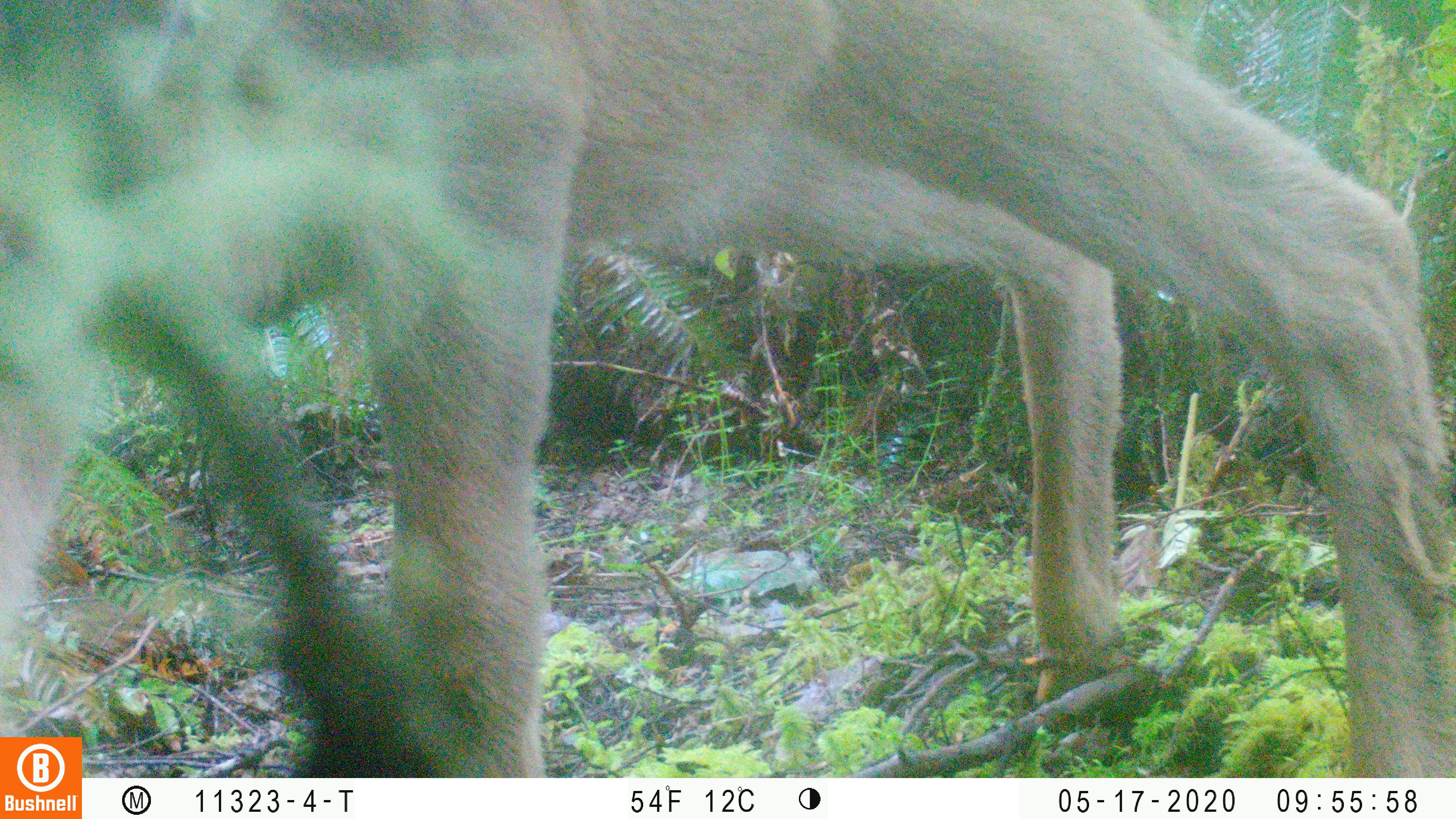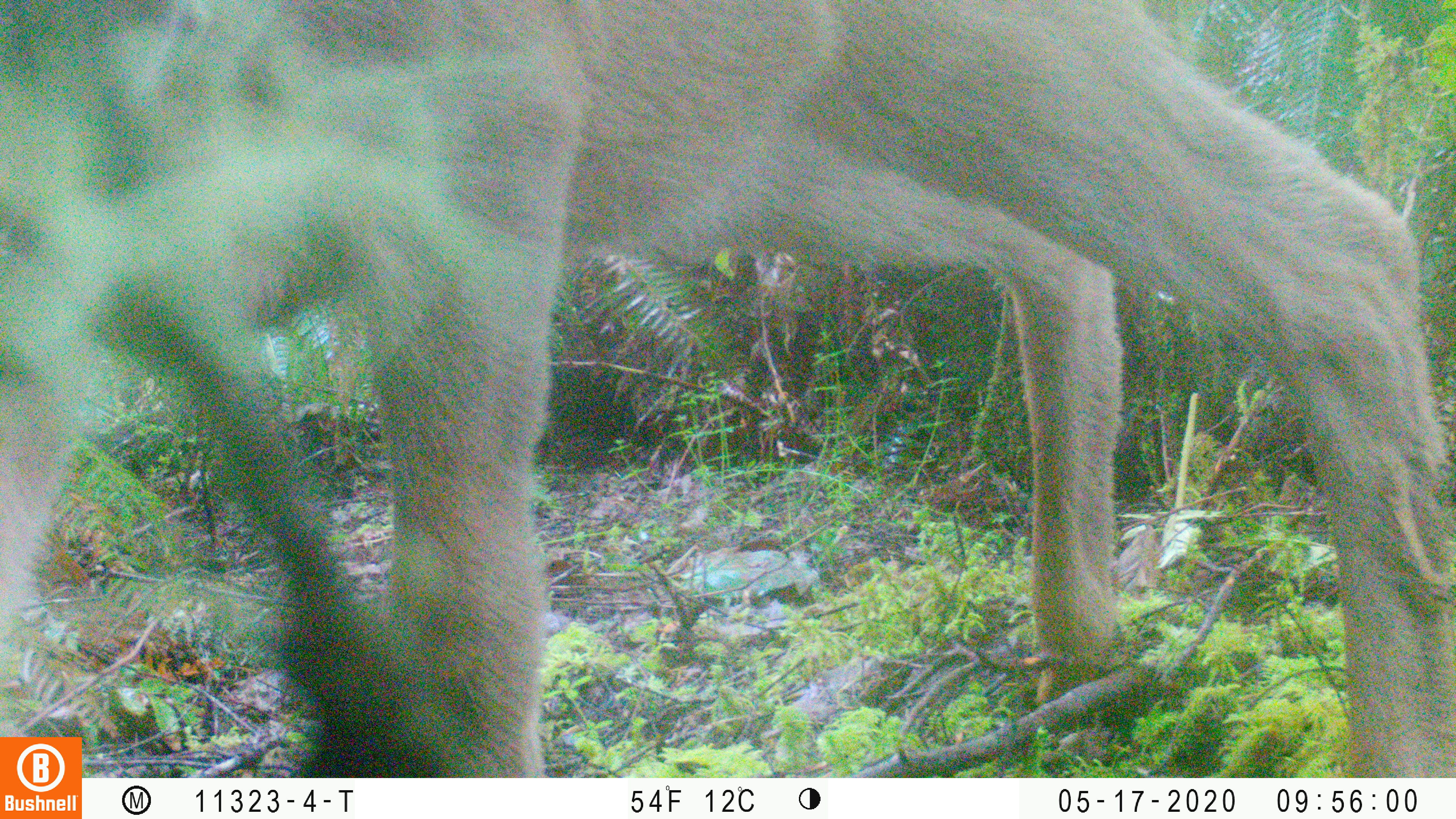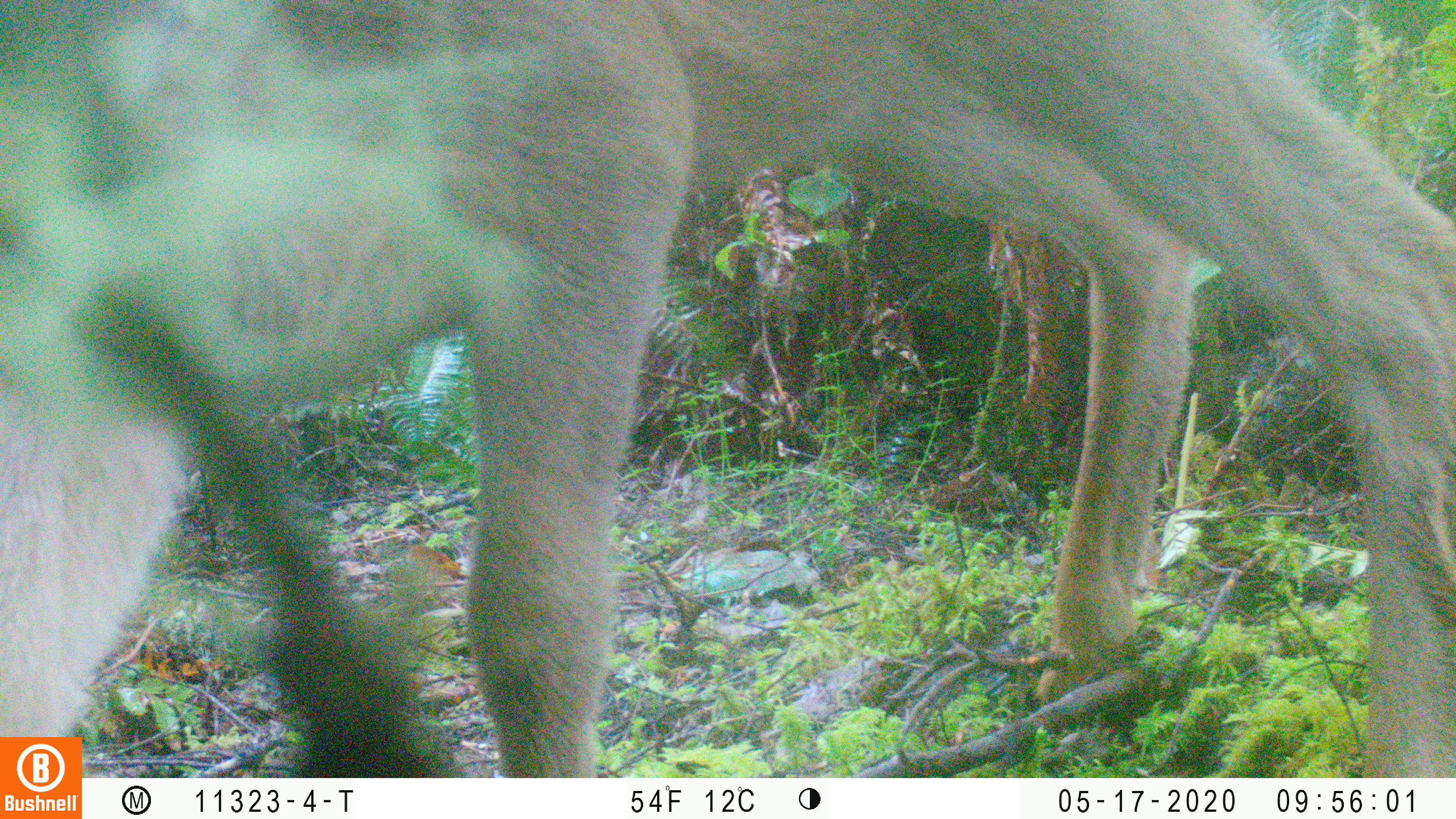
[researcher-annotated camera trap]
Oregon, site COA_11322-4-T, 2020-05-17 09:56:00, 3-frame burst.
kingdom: Animalia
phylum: Chordata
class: Mammalia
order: Artiodactyla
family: Cervidae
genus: Odocoileus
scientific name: Odocoileus hemionus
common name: black-tailed deer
Black-tailed deer (Odocoileus hemionus).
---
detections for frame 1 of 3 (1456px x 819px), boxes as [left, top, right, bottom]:
black-tailed deer: [321, 0, 1449, 766]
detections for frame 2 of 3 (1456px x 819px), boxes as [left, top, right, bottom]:
black-tailed deer: [0, 0, 1451, 732]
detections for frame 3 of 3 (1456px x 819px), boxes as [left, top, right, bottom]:
black-tailed deer: [2, 0, 1447, 729]